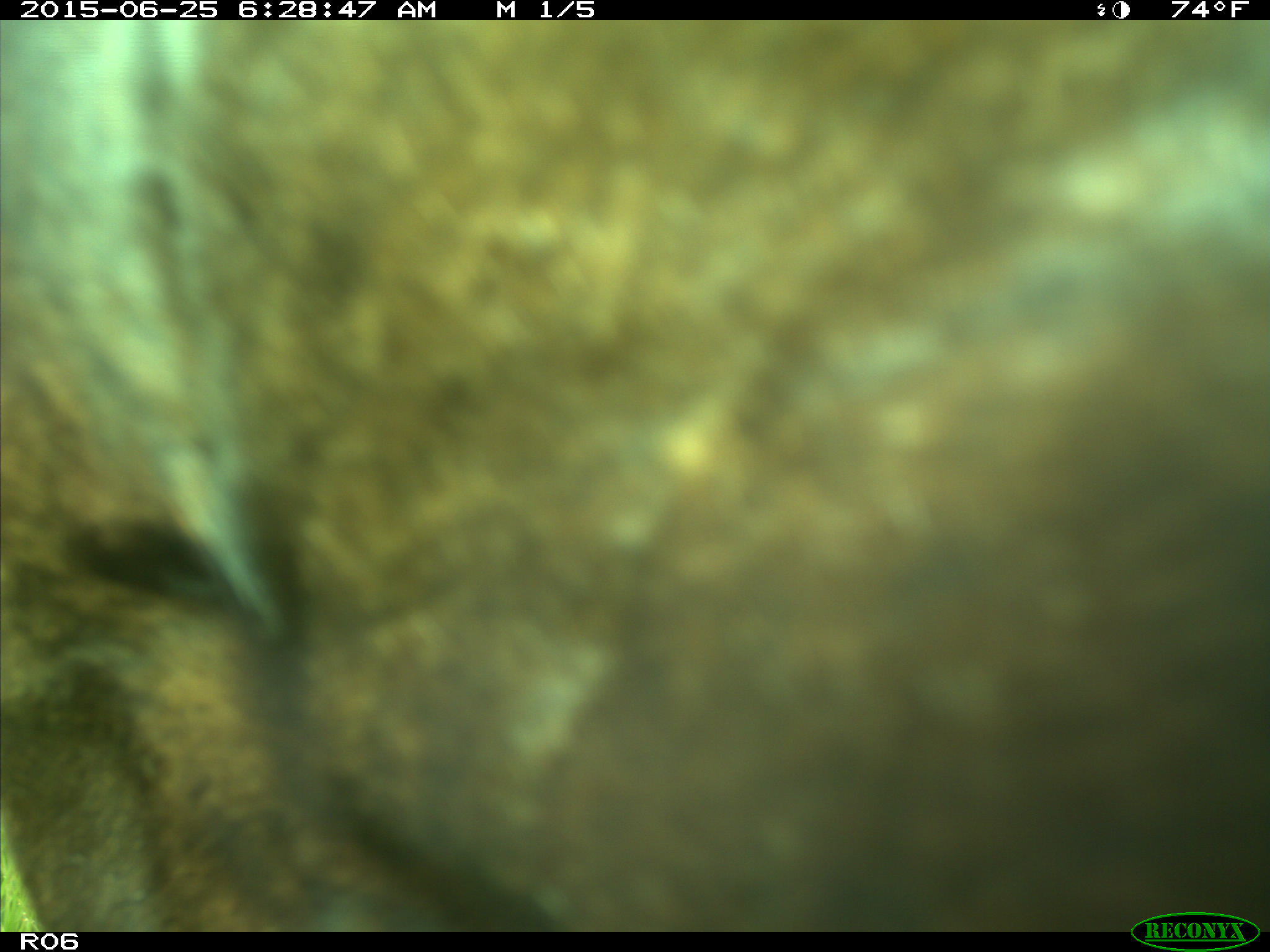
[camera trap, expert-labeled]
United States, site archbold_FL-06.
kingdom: Animalia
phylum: Chordata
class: Mammalia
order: Artiodactyla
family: Bovidae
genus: Bos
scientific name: Bos taurus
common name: domestic cow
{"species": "Bos taurus (domestic cow)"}